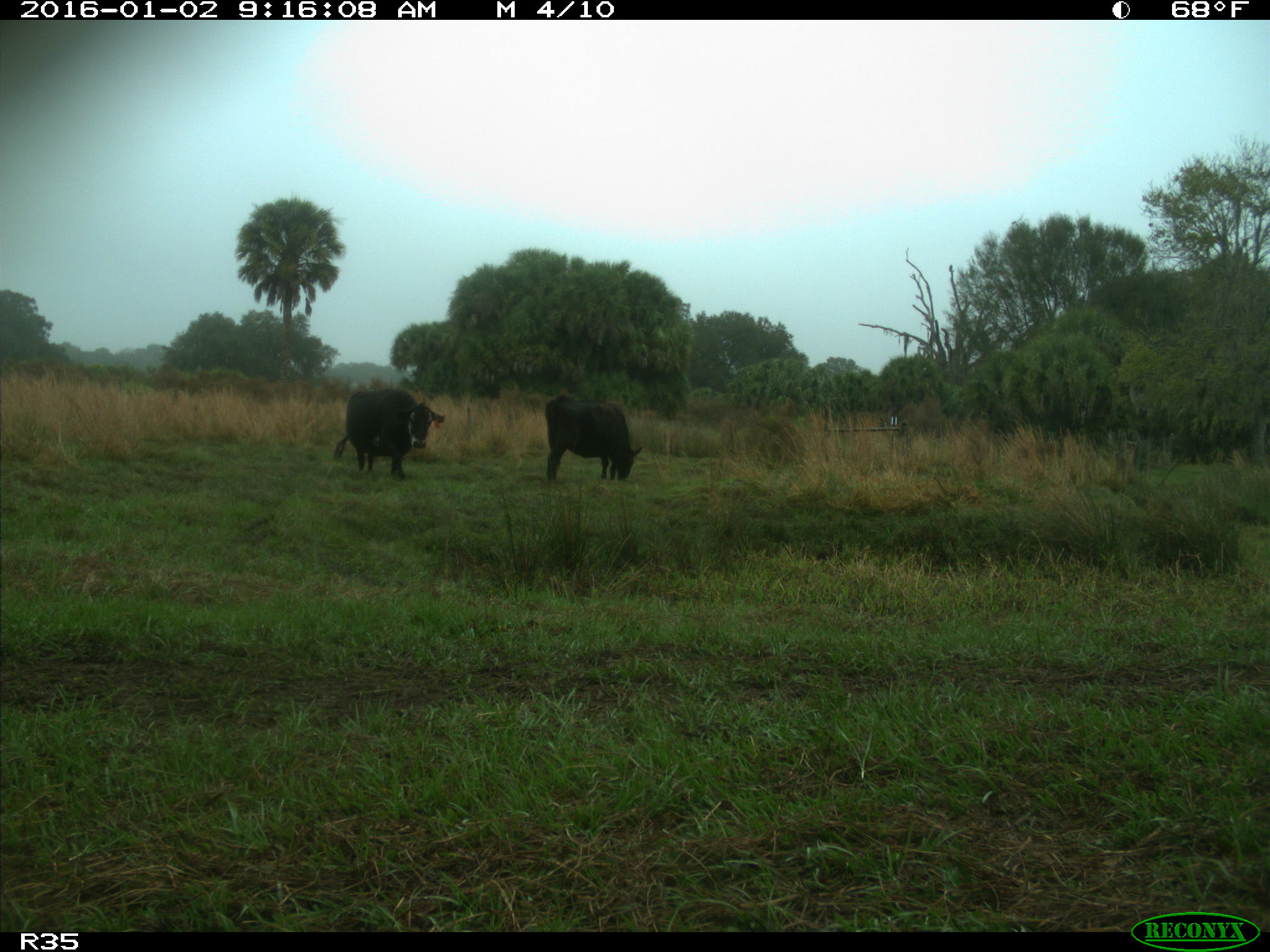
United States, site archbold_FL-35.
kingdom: Animalia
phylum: Chordata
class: Mammalia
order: Artiodactyla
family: Bovidae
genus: Bos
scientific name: Bos taurus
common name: domestic cow